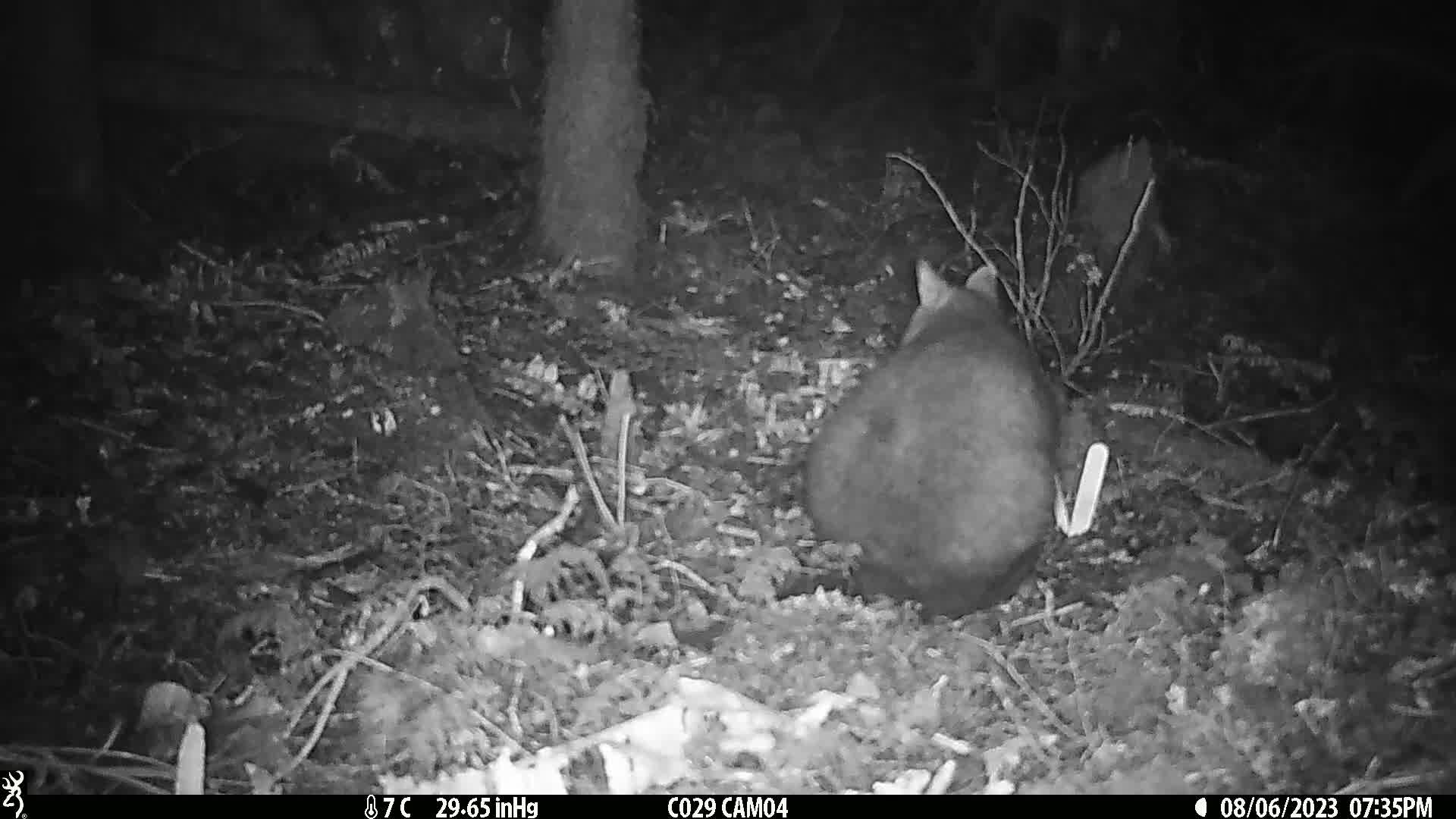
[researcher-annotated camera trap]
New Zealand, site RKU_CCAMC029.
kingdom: Animalia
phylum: Chordata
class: Mammalia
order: Diprotodontia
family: Phalangeridae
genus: Trichosurus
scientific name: Trichosurus vulpecula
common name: common brushtail possum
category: possum